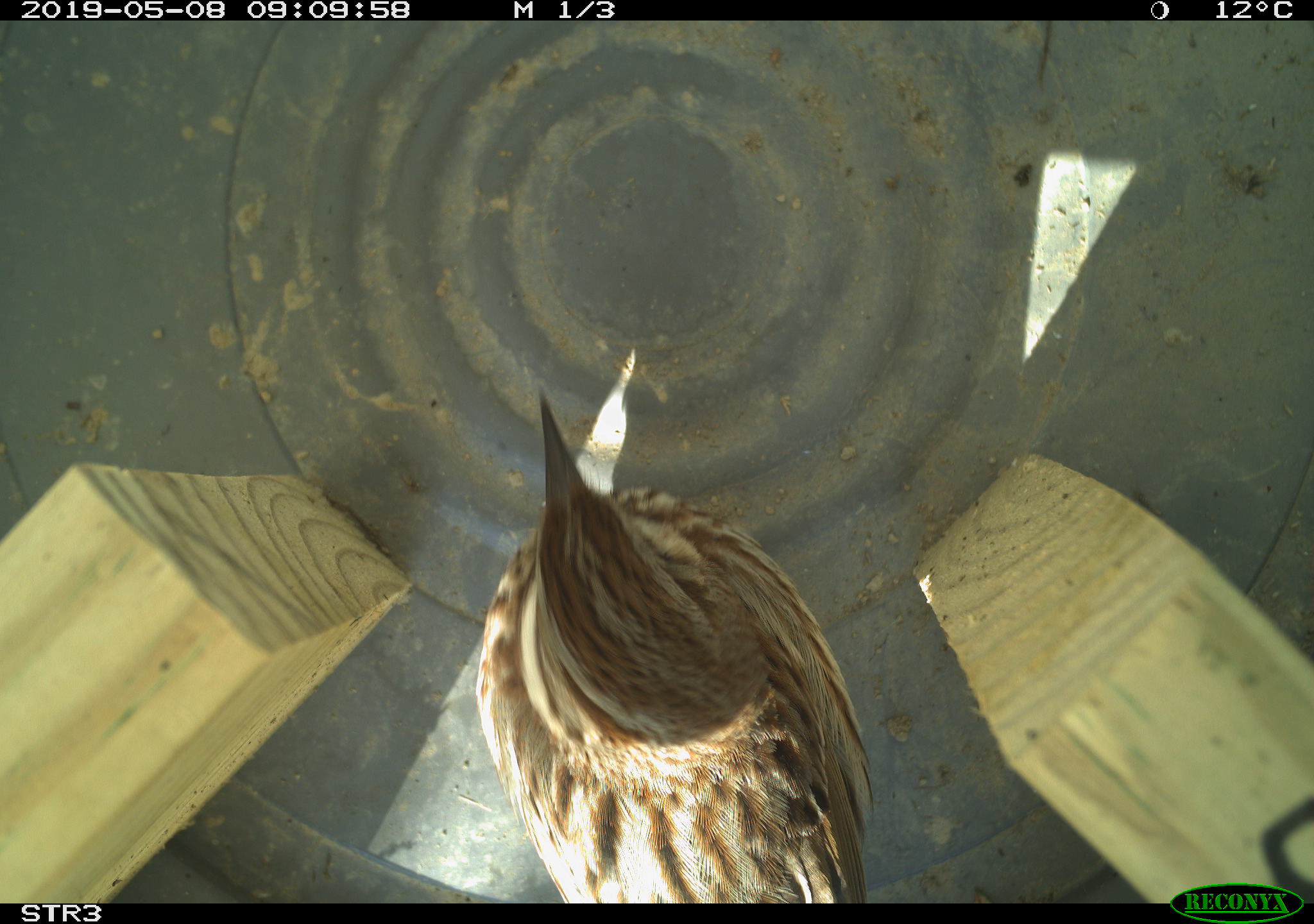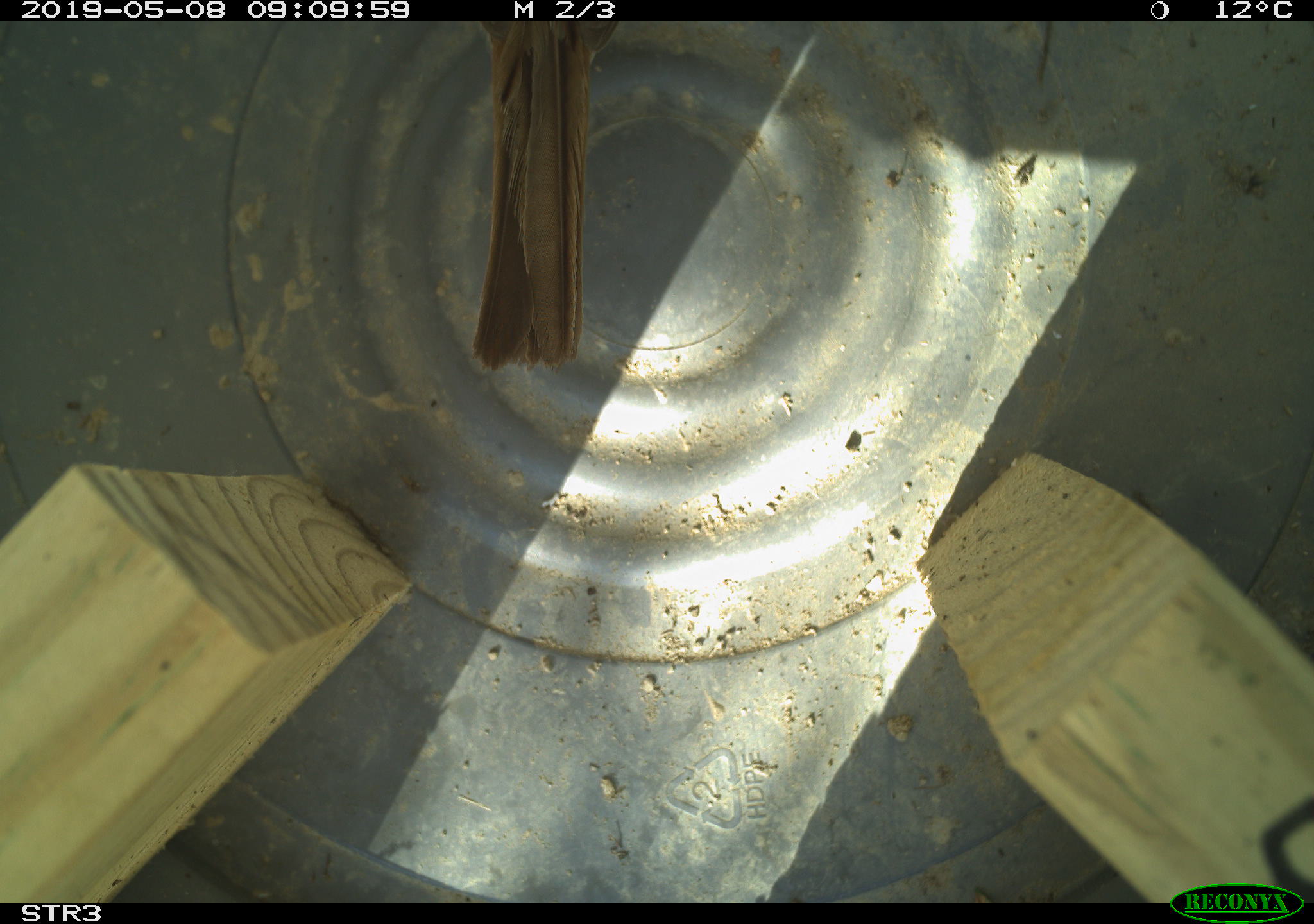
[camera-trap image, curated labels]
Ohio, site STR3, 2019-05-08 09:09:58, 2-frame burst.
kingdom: Animalia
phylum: Chordata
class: Aves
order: Passeriformes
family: Passerellidae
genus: Melospiza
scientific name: Melospiza melodia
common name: song sparrow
Song sparrow (Melospiza melodia).